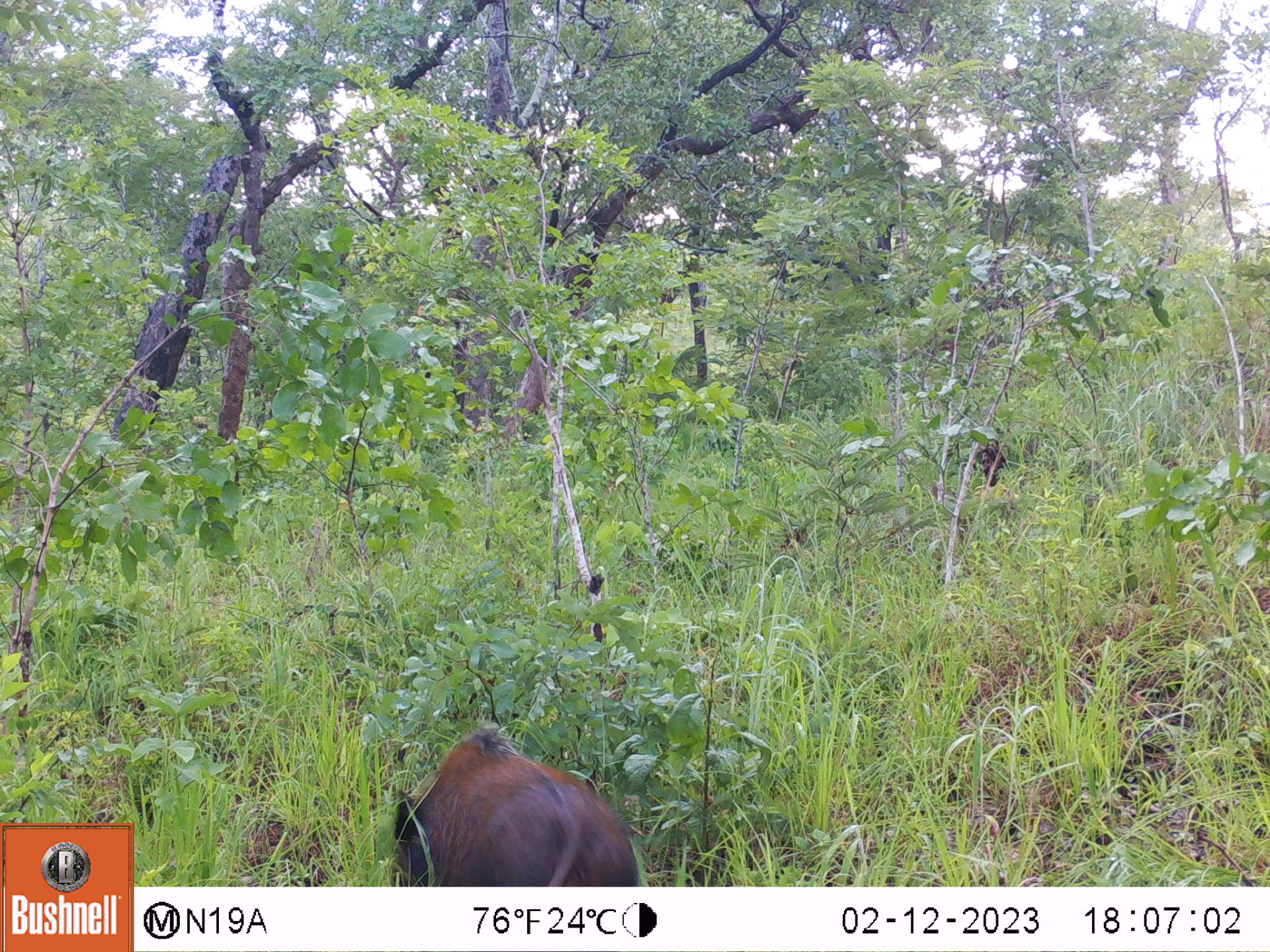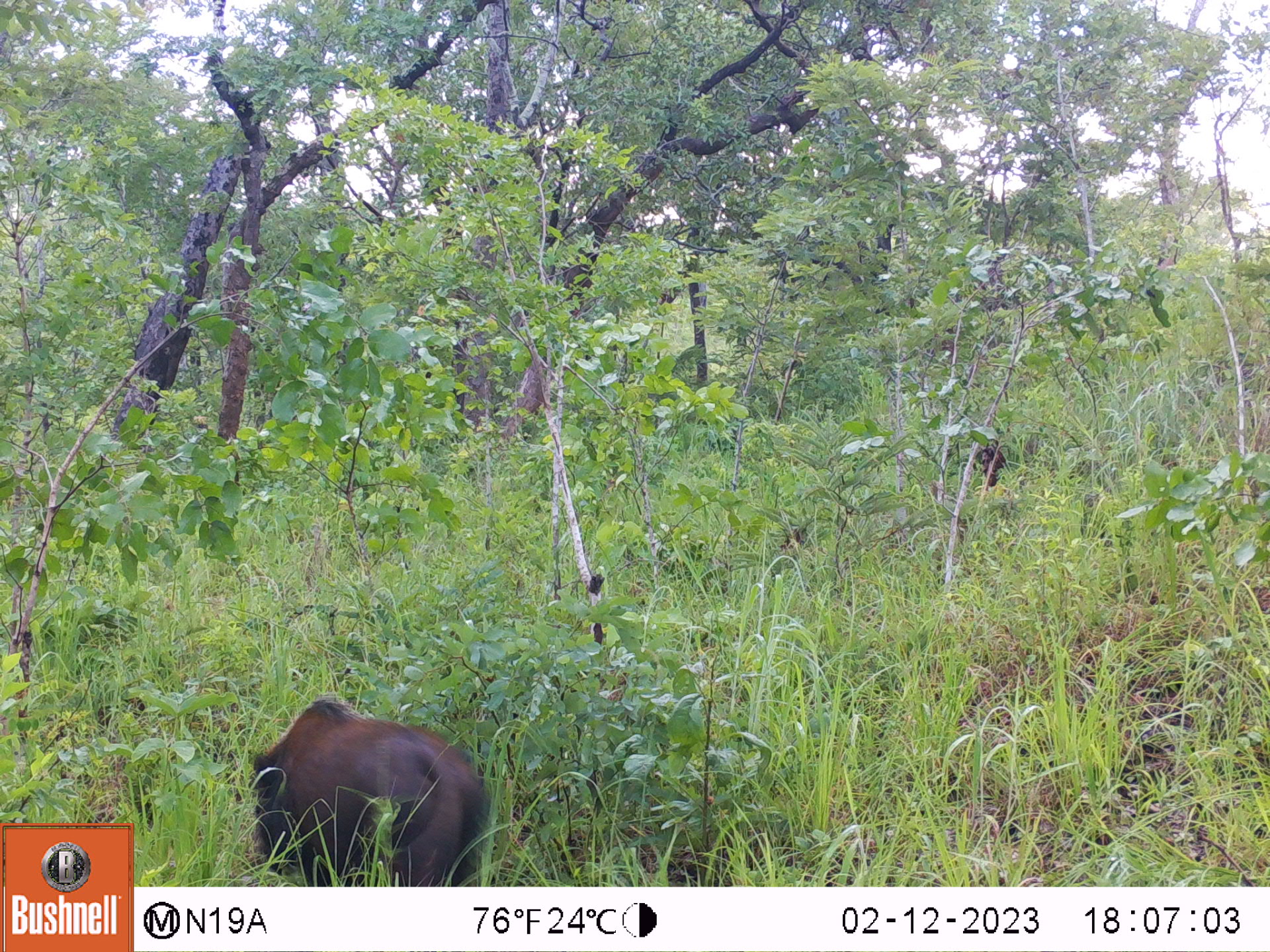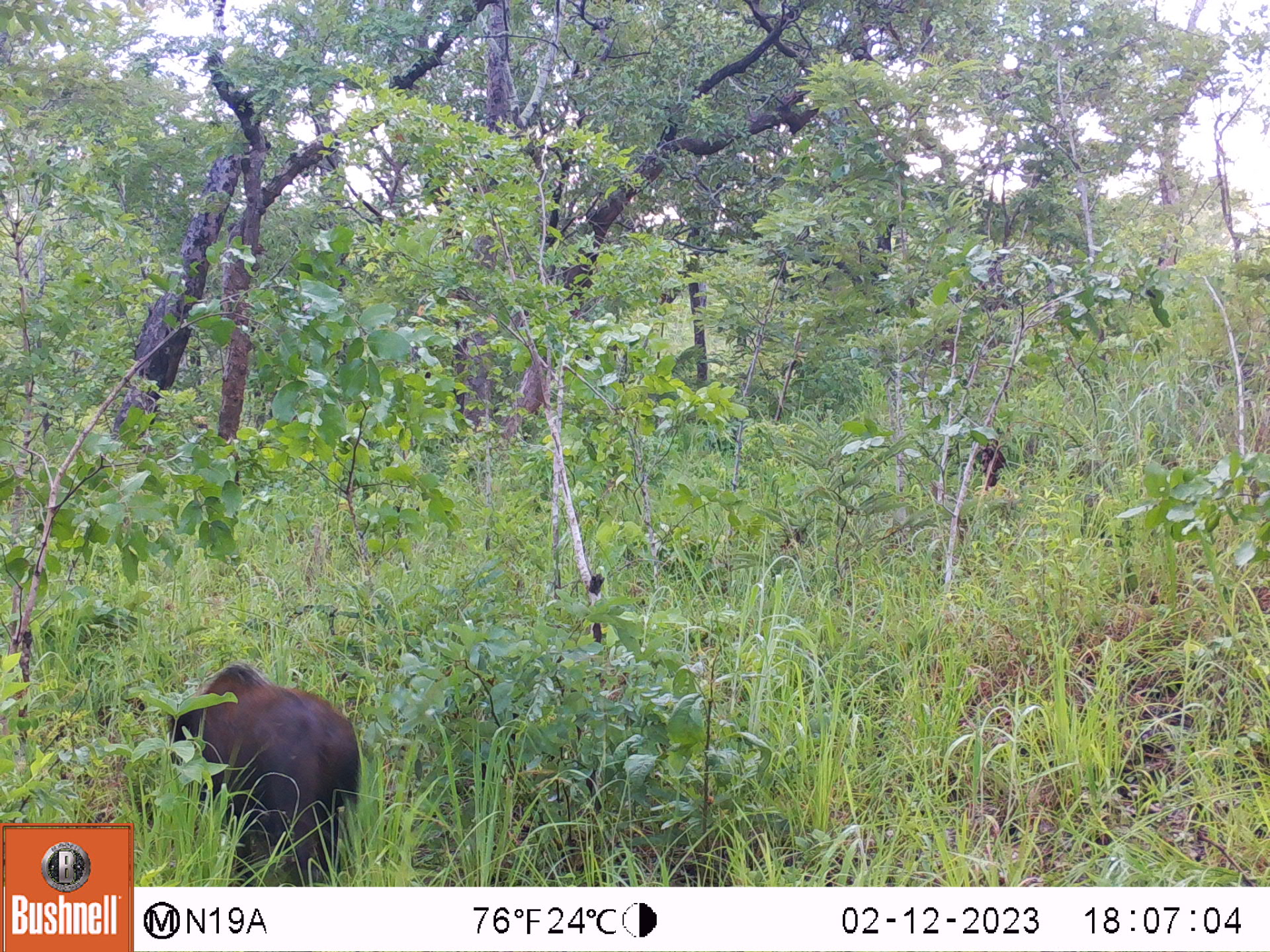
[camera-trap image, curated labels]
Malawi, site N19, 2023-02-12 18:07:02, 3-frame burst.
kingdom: Animalia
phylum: Chordata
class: Mammalia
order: Artiodactyla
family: Suidae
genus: Potamochoerus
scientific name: Potamochoerus larvatus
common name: bushpig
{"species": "bushpig (Potamochoerus larvatus)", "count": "1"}